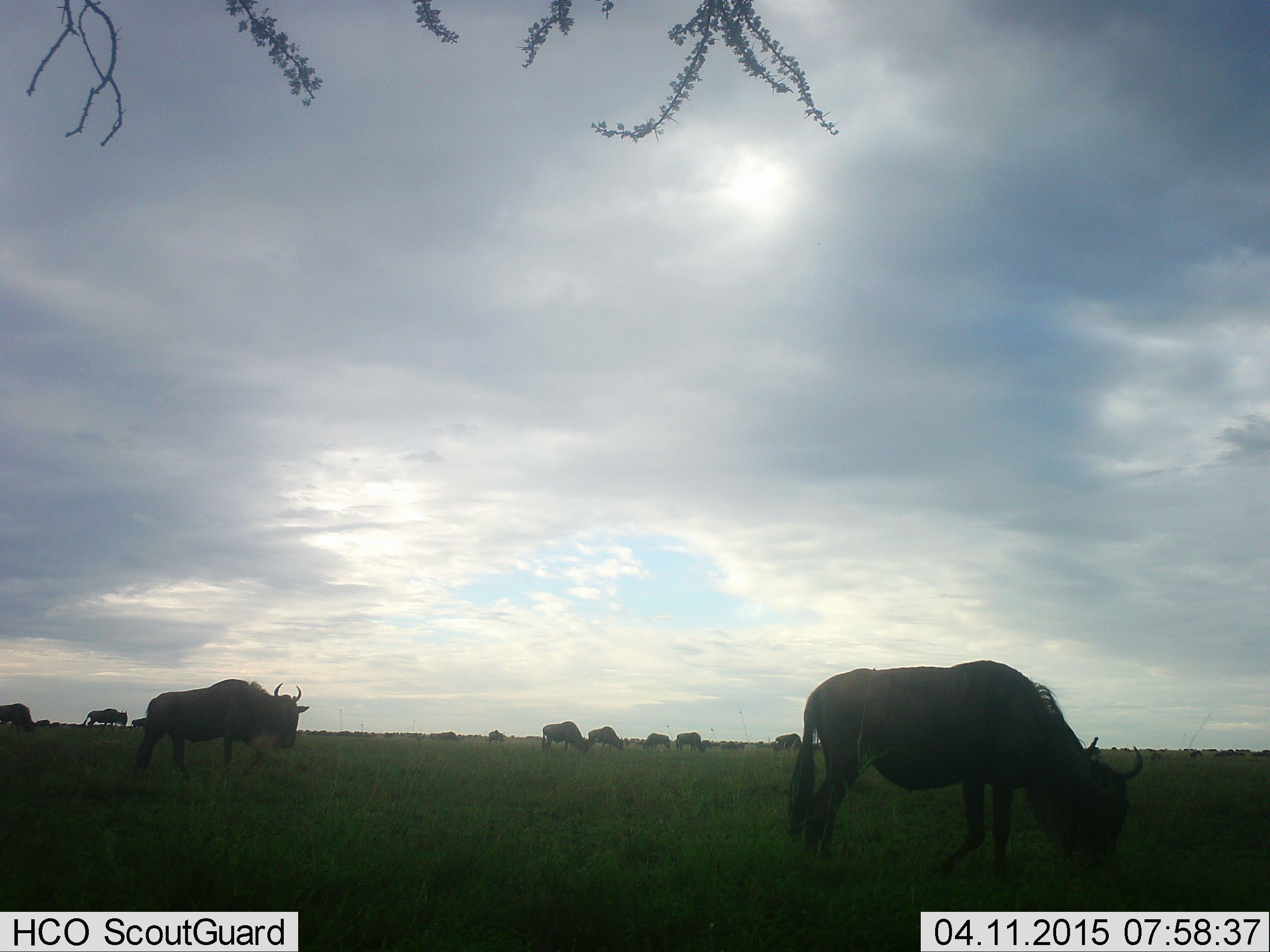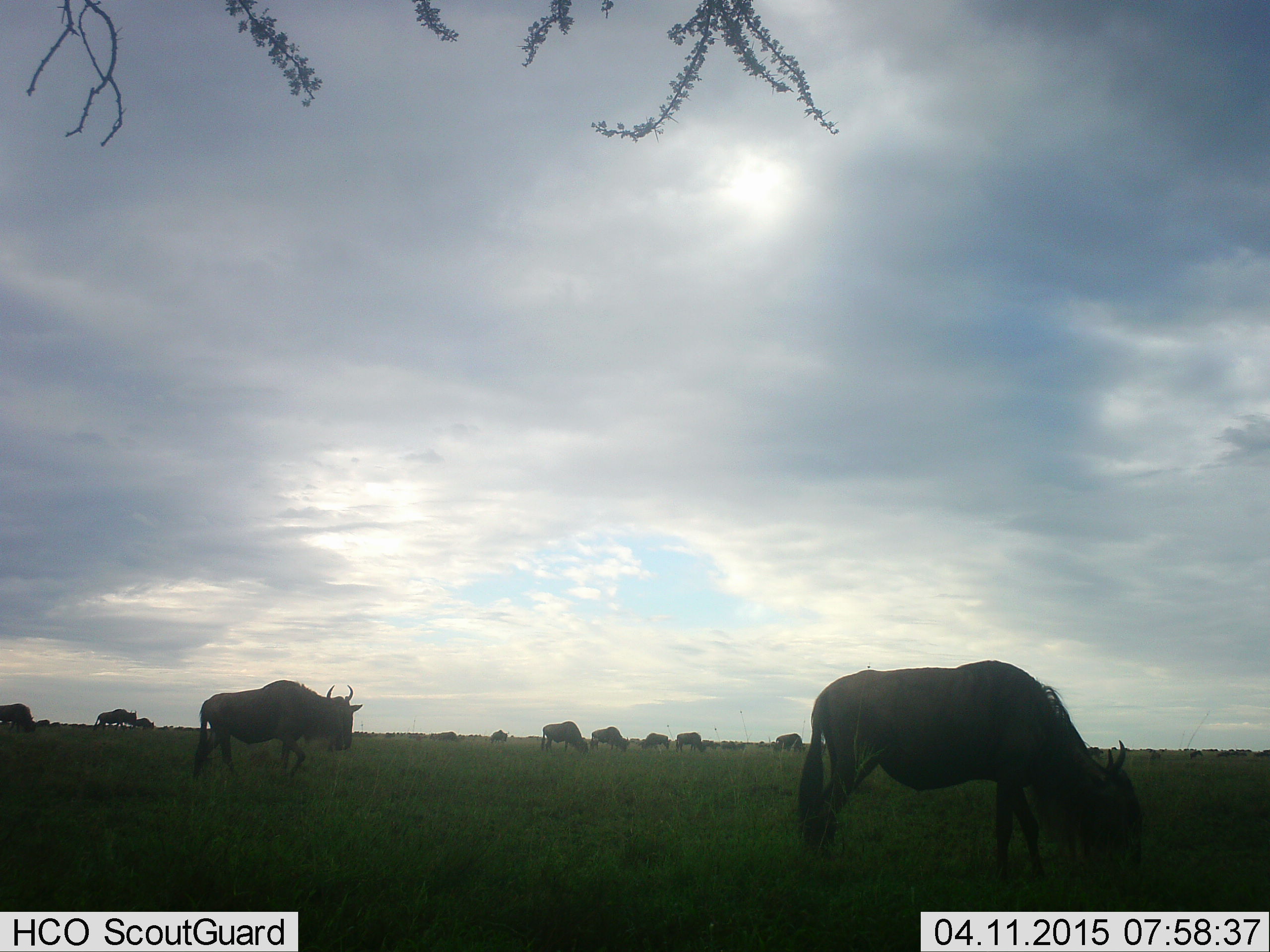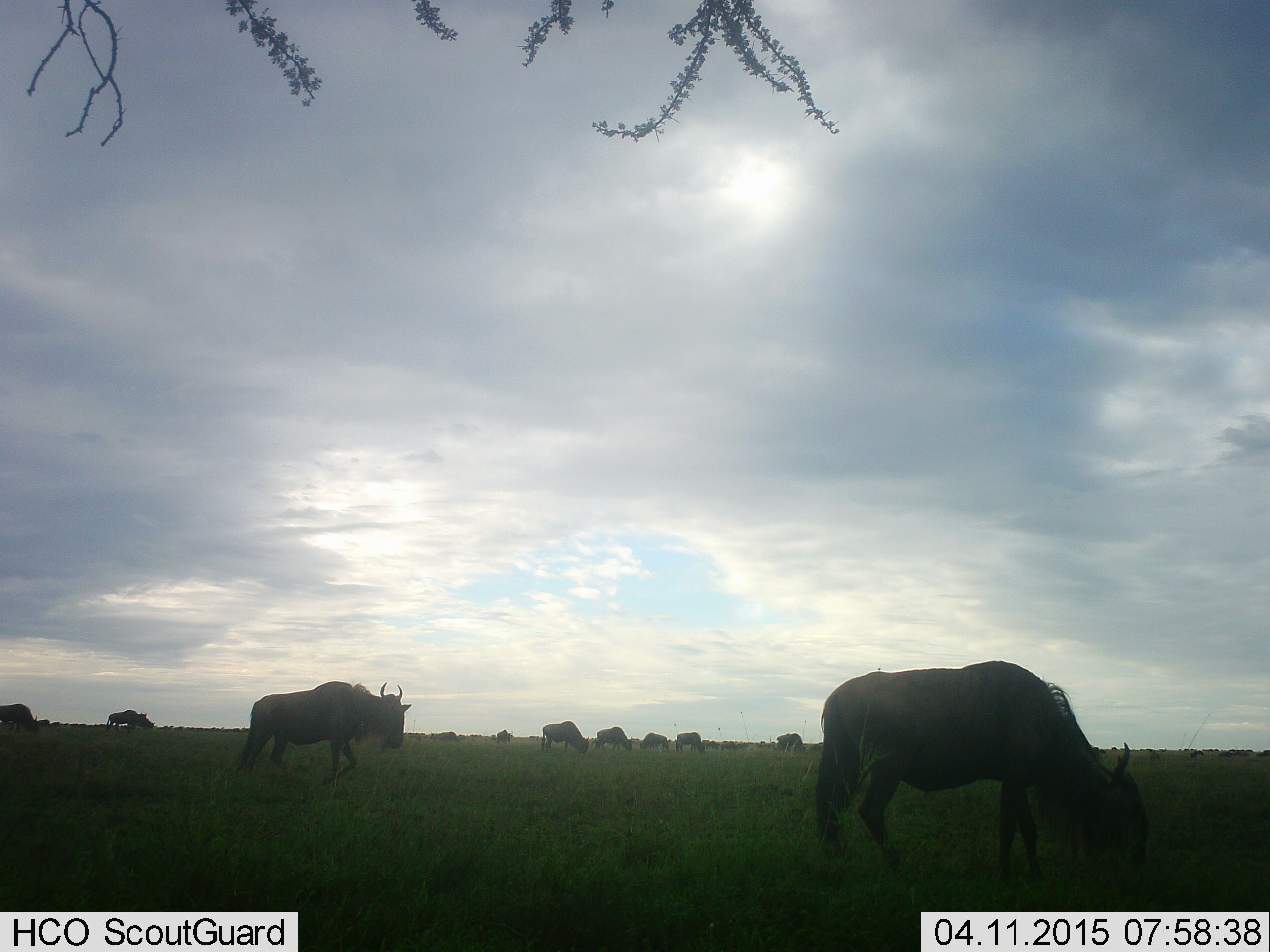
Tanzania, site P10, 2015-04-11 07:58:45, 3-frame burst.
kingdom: Animalia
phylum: Chordata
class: Mammalia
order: Artiodactyla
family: Bovidae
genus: Connochaetes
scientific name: Connochaetes taurinus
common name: blue wildebeest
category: wildebeest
Wildebeest (blue wildebeest) (Connochaetes taurinus), count 11-50. Behavior (volunteer vote fractions): standing 20%, resting 0%, moving 80%, interacting 0%. Young present (vote fraction): 0%. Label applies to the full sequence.